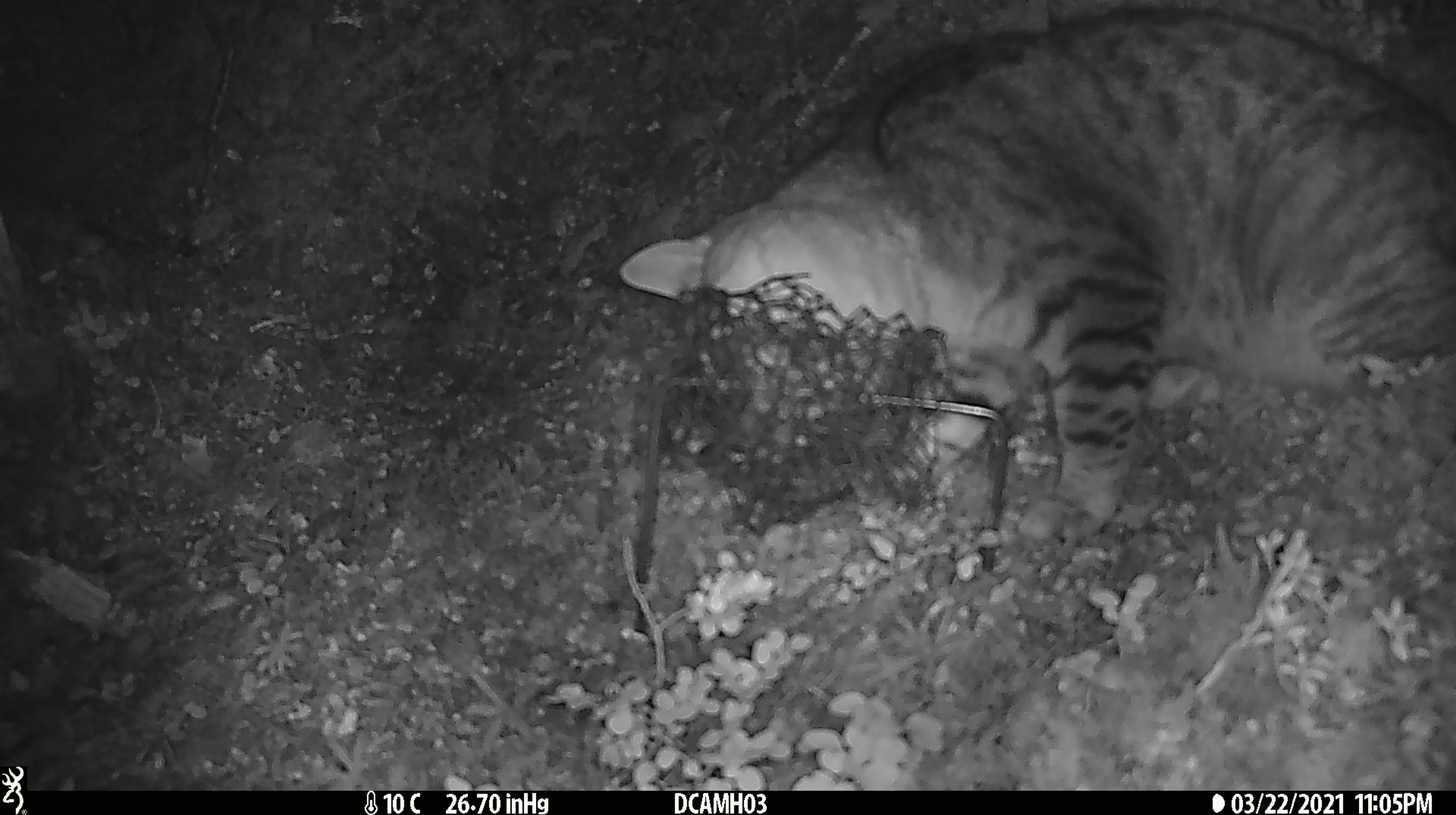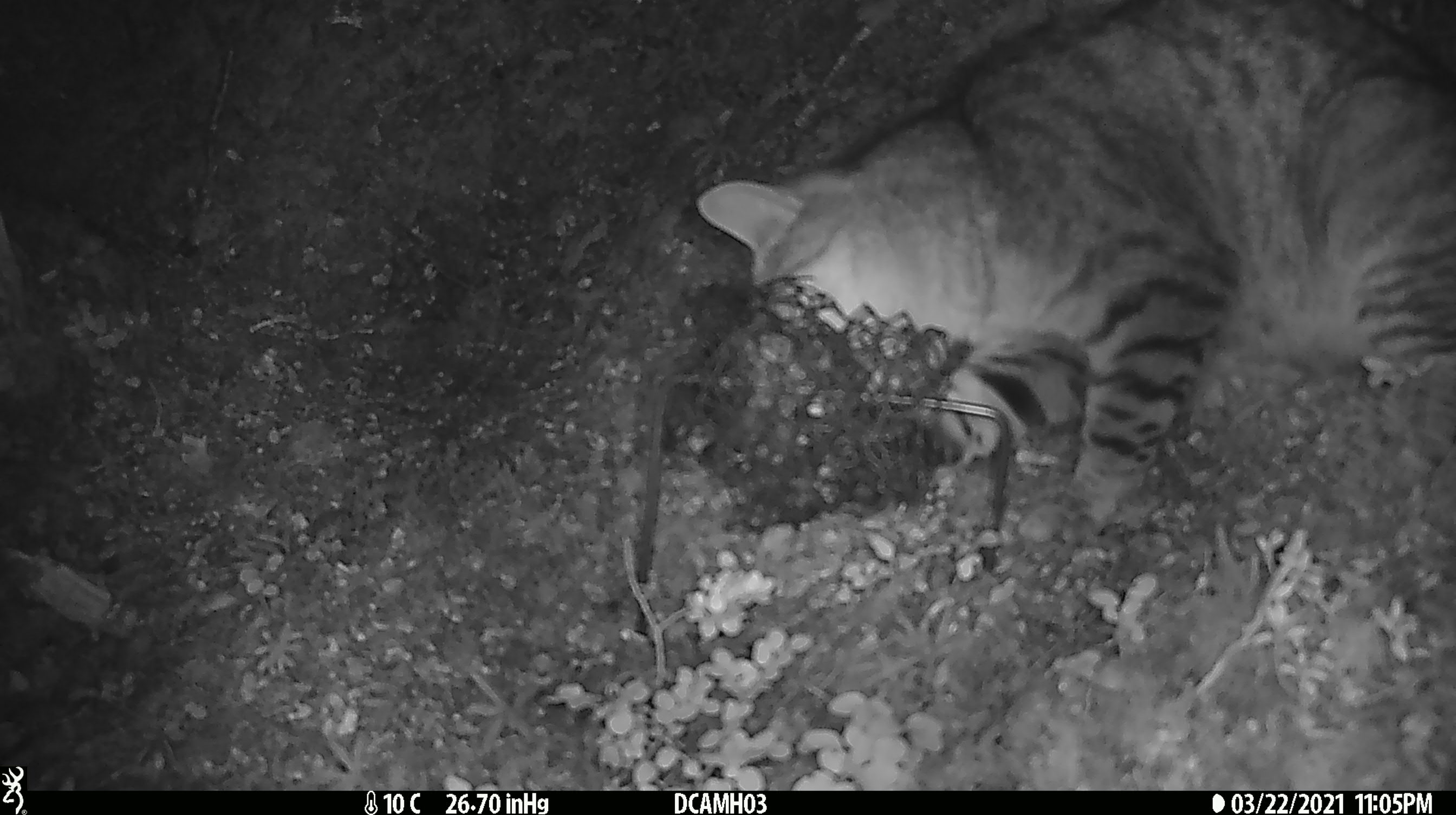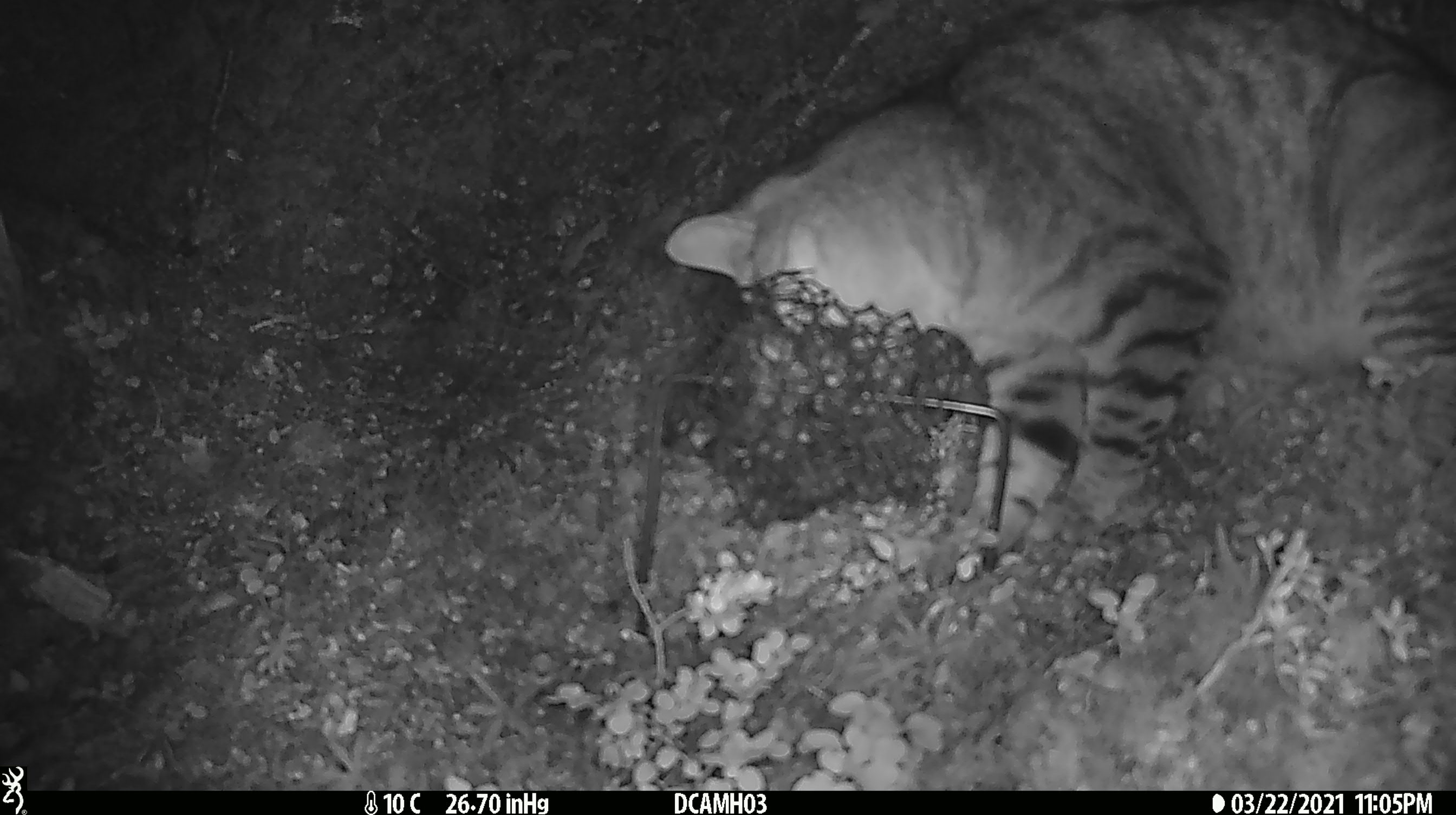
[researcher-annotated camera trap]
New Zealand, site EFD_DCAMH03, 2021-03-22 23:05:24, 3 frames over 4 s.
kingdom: Animalia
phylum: Chordata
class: Mammalia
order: Carnivora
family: Felidae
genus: Felis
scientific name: Felis catus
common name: domestic cat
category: cat